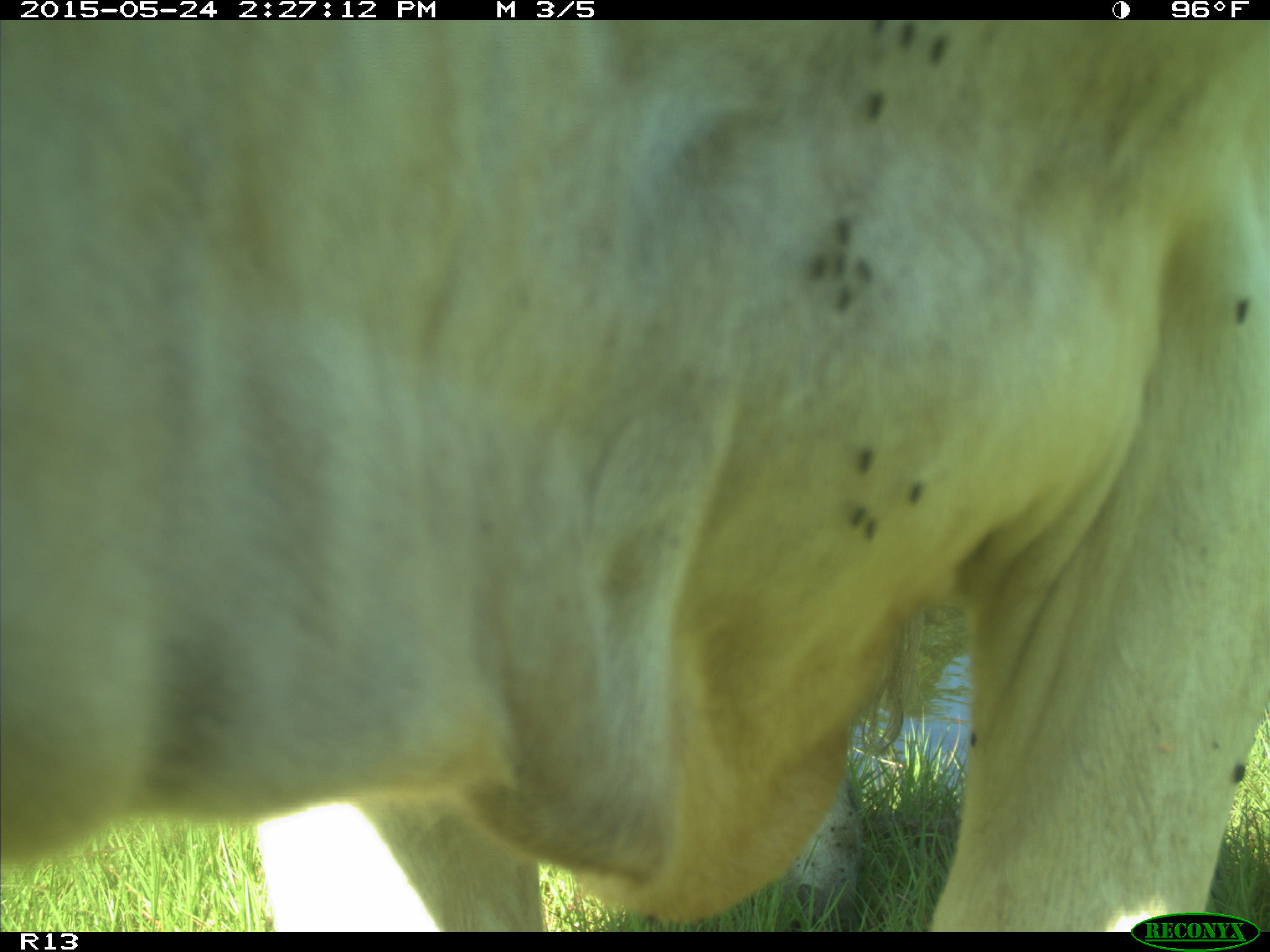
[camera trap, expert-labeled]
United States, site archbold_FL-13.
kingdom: Animalia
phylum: Chordata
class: Mammalia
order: Artiodactyla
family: Bovidae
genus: Bos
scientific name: Bos taurus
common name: domestic cow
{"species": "Bos taurus (domestic cow)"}